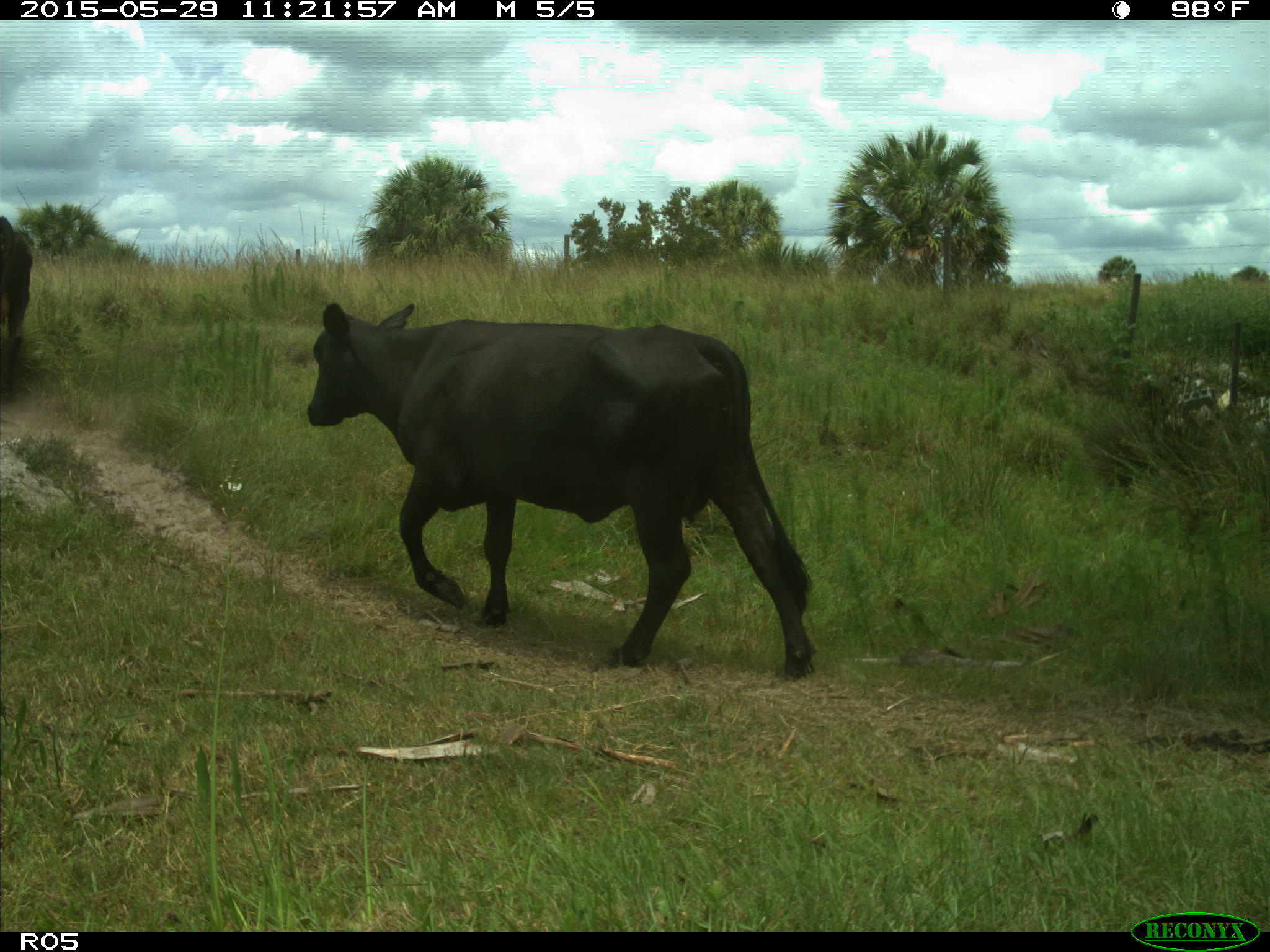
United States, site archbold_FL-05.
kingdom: Animalia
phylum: Chordata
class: Mammalia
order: Artiodactyla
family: Bovidae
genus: Bos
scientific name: Bos taurus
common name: domestic cow